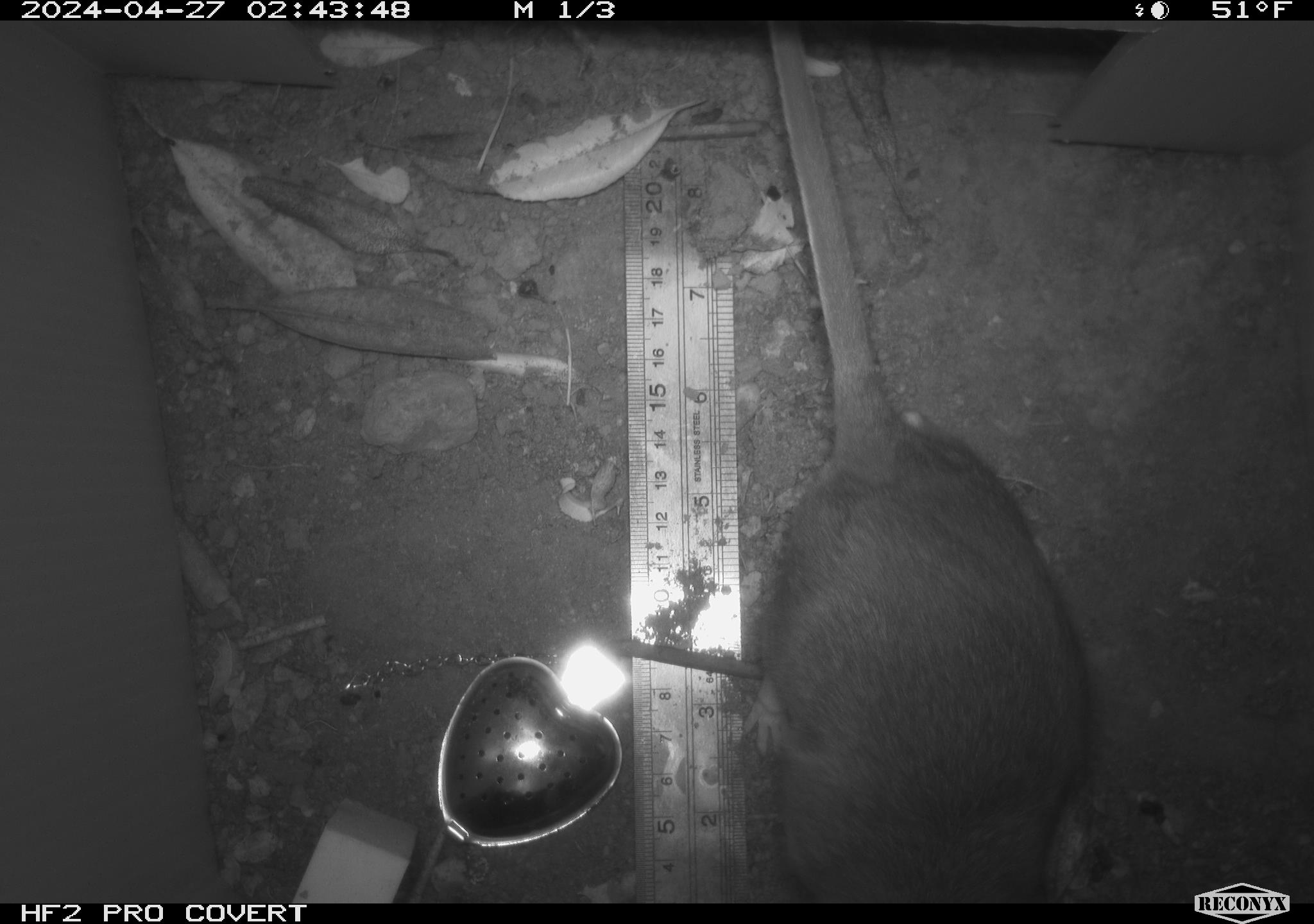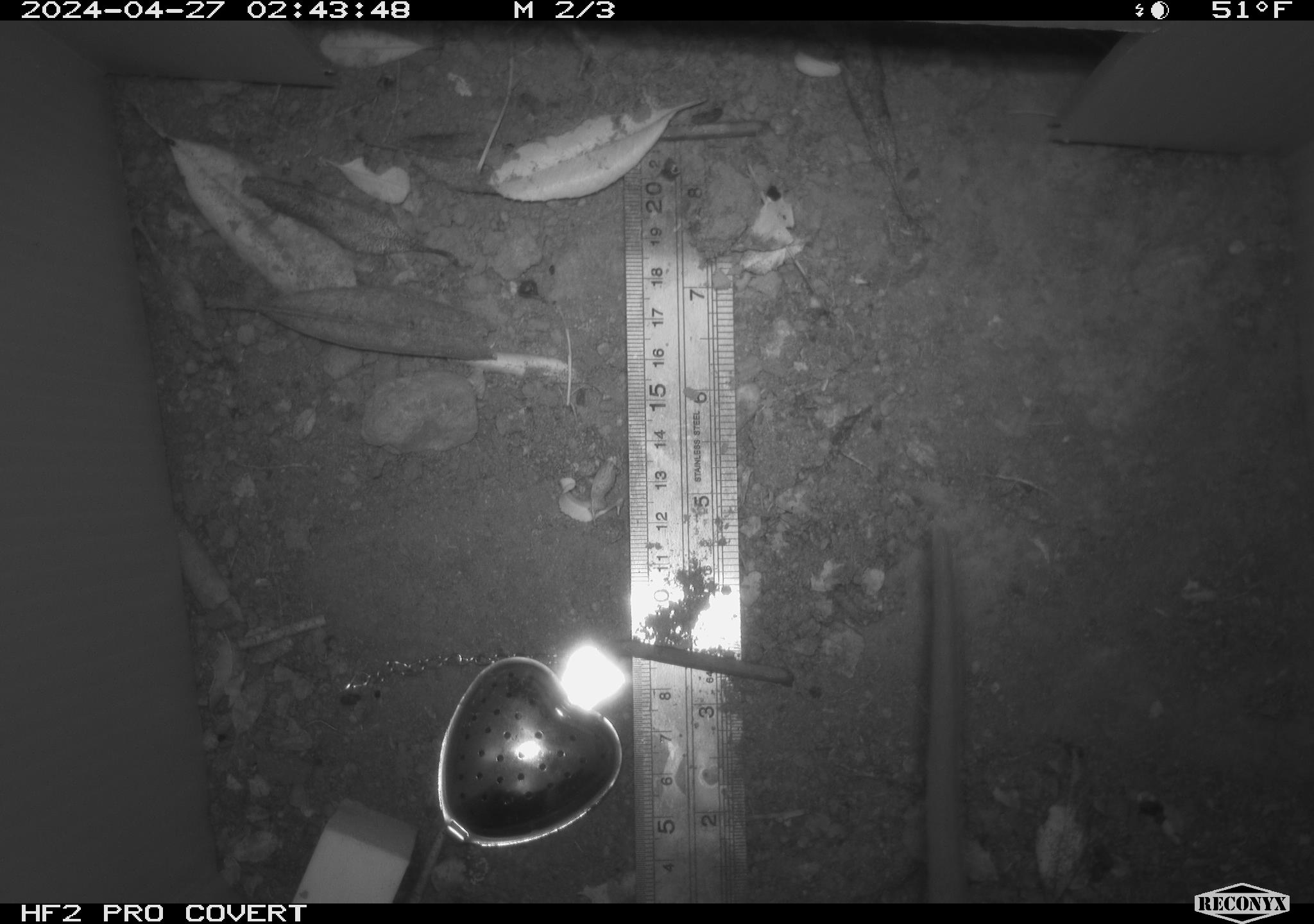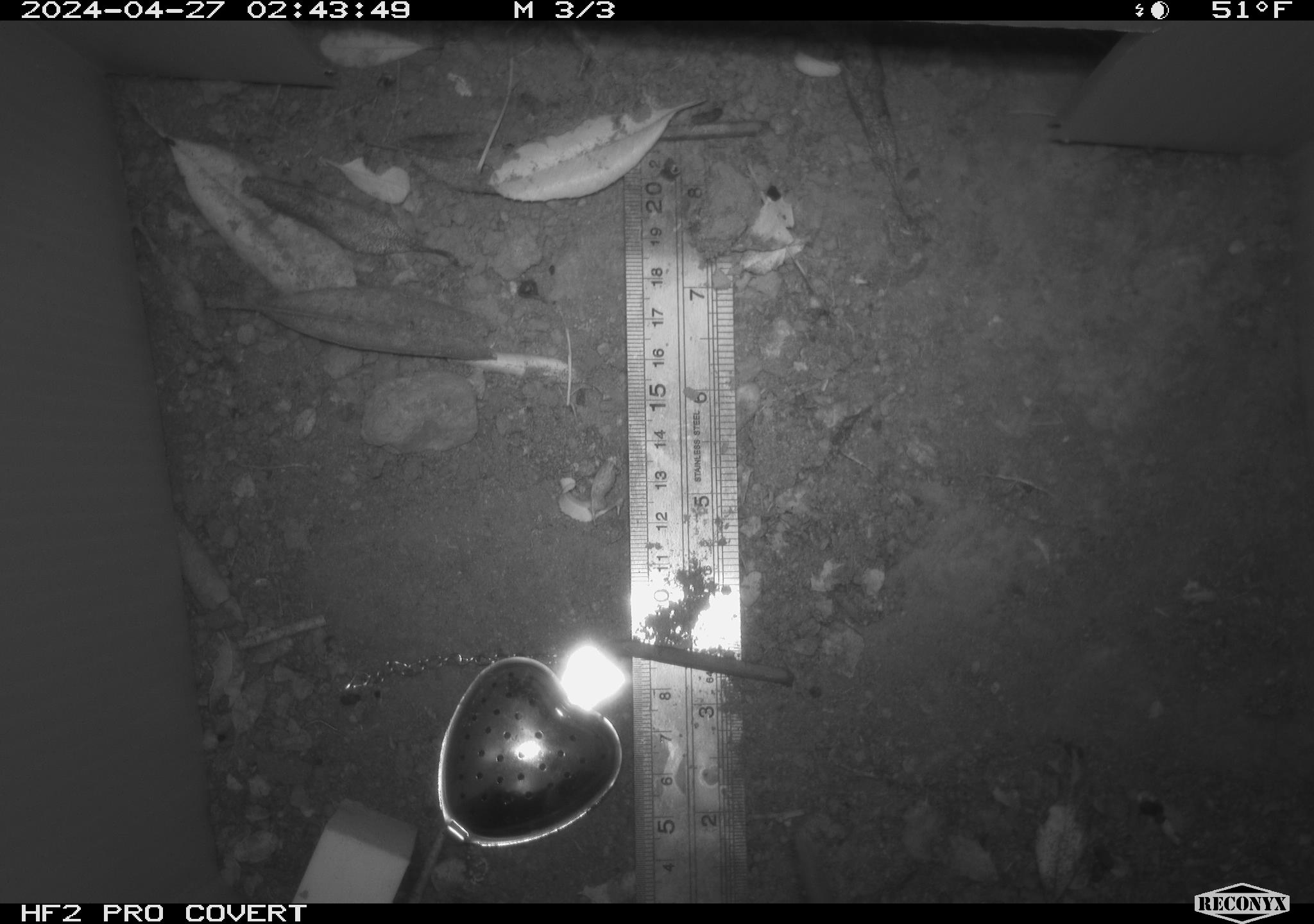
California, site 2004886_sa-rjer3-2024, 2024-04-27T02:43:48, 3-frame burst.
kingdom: Animalia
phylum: Chordata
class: Mammalia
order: Rodentia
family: Cricetidae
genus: Neotoma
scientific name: Neotoma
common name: pack rat or woodrat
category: neotoma species